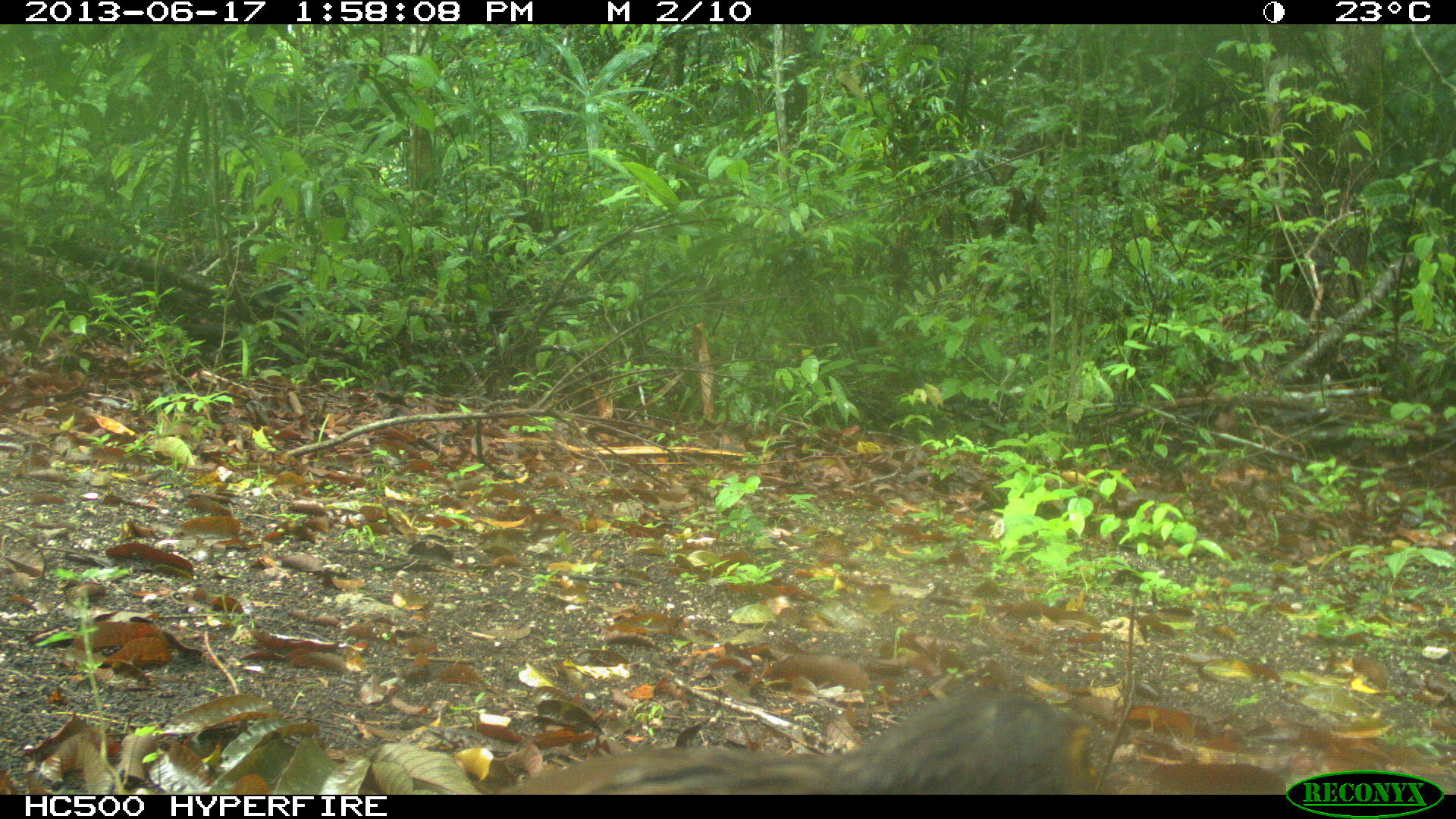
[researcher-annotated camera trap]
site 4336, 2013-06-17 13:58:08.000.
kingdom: Animalia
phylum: Chordata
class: Aves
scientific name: Aves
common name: birds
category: unknown raptor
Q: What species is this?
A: Unknown raptor (birds) (Aves).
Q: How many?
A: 1.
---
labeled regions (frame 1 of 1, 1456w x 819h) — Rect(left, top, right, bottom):
unknown raptor: Rect(503, 684, 1089, 792); Rect(1115, 761, 1283, 794)